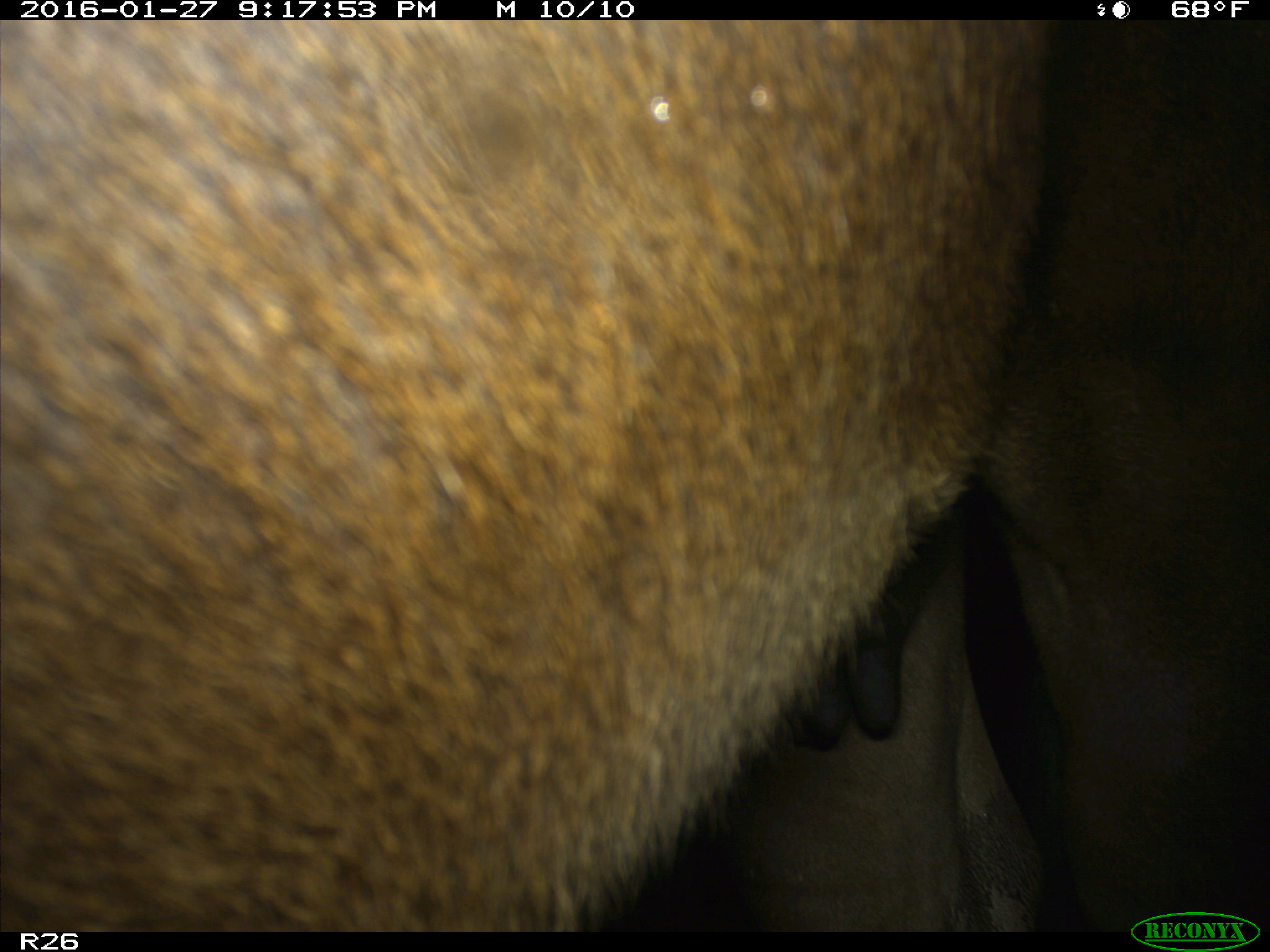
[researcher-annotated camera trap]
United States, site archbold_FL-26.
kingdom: Animalia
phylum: Chordata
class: Mammalia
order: Artiodactyla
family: Bovidae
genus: Bos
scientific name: Bos taurus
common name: domestic cow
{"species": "Bos taurus (domestic cow)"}